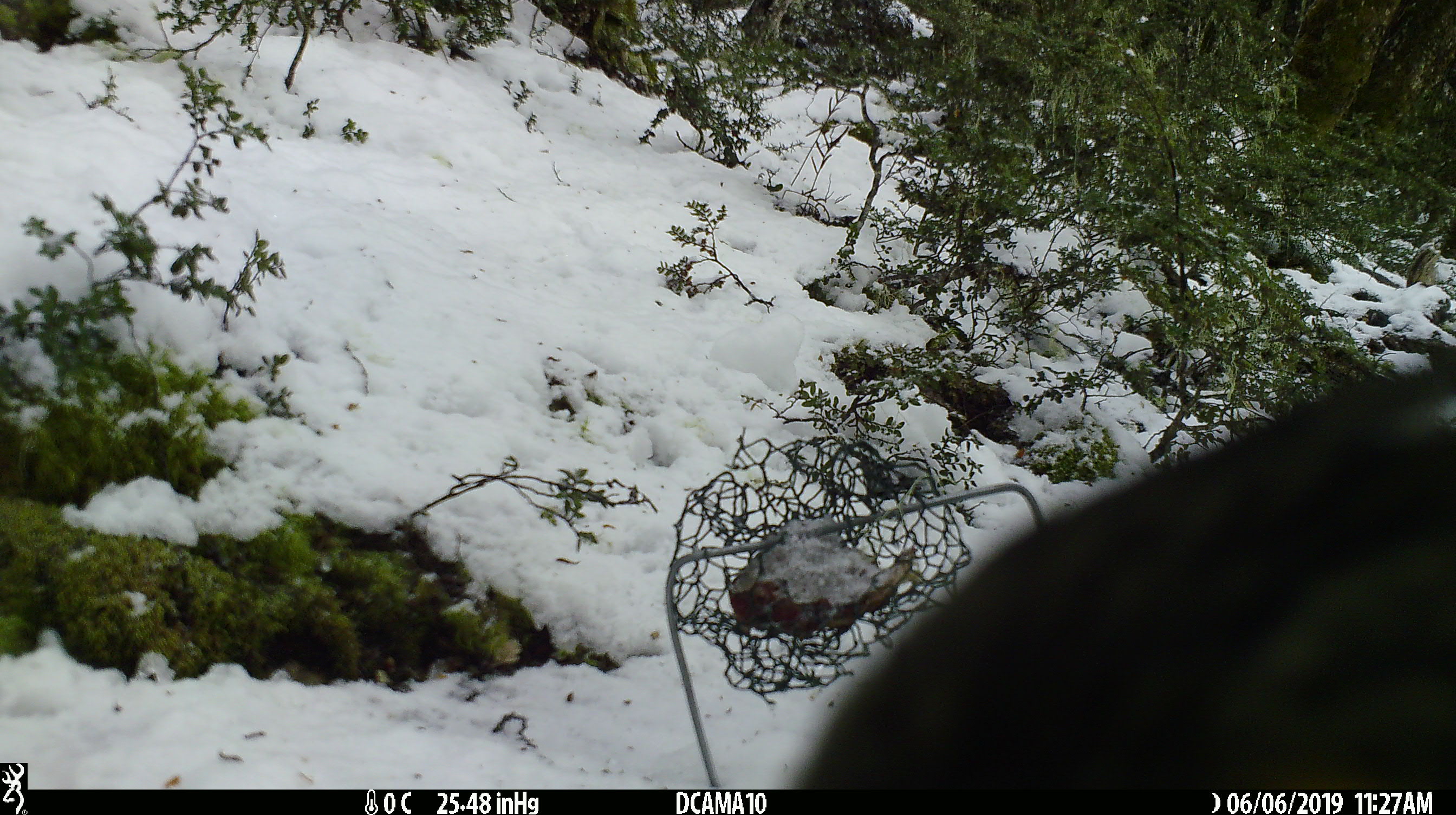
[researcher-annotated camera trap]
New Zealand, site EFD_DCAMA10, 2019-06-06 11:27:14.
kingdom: Animalia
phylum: Chordata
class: Aves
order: Psittaciformes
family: Strigopidae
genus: Nestor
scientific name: Nestor notabilis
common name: kea